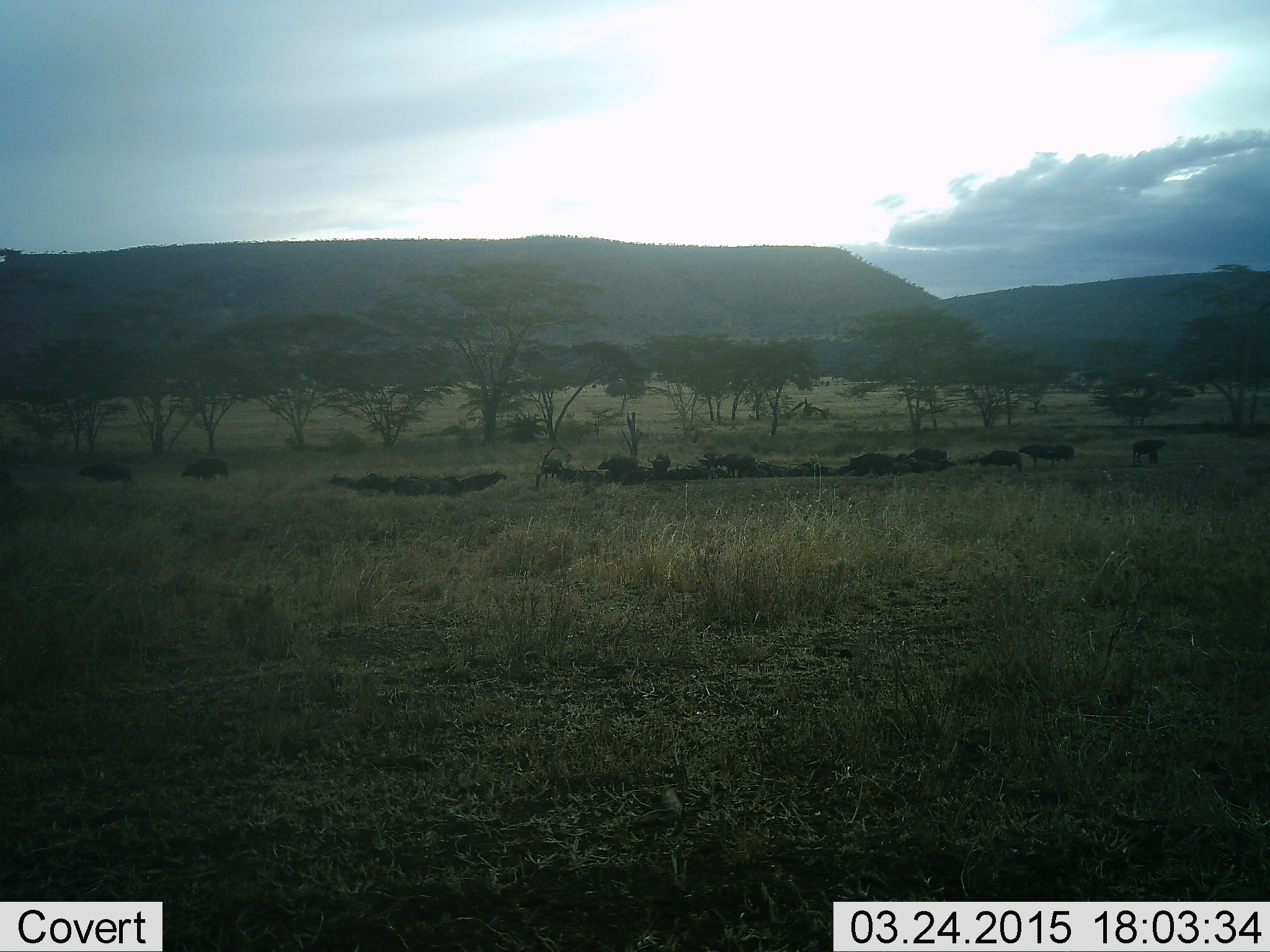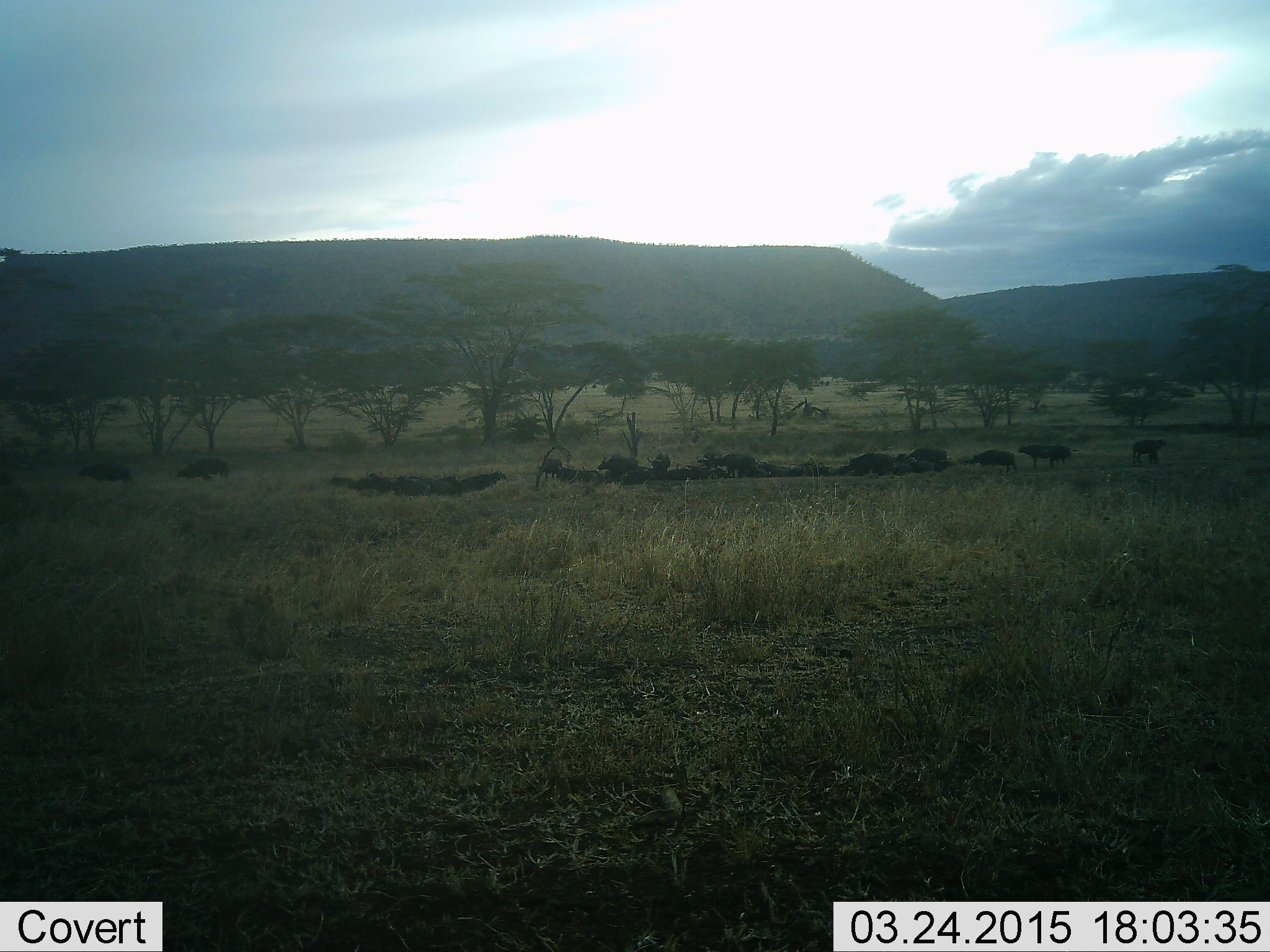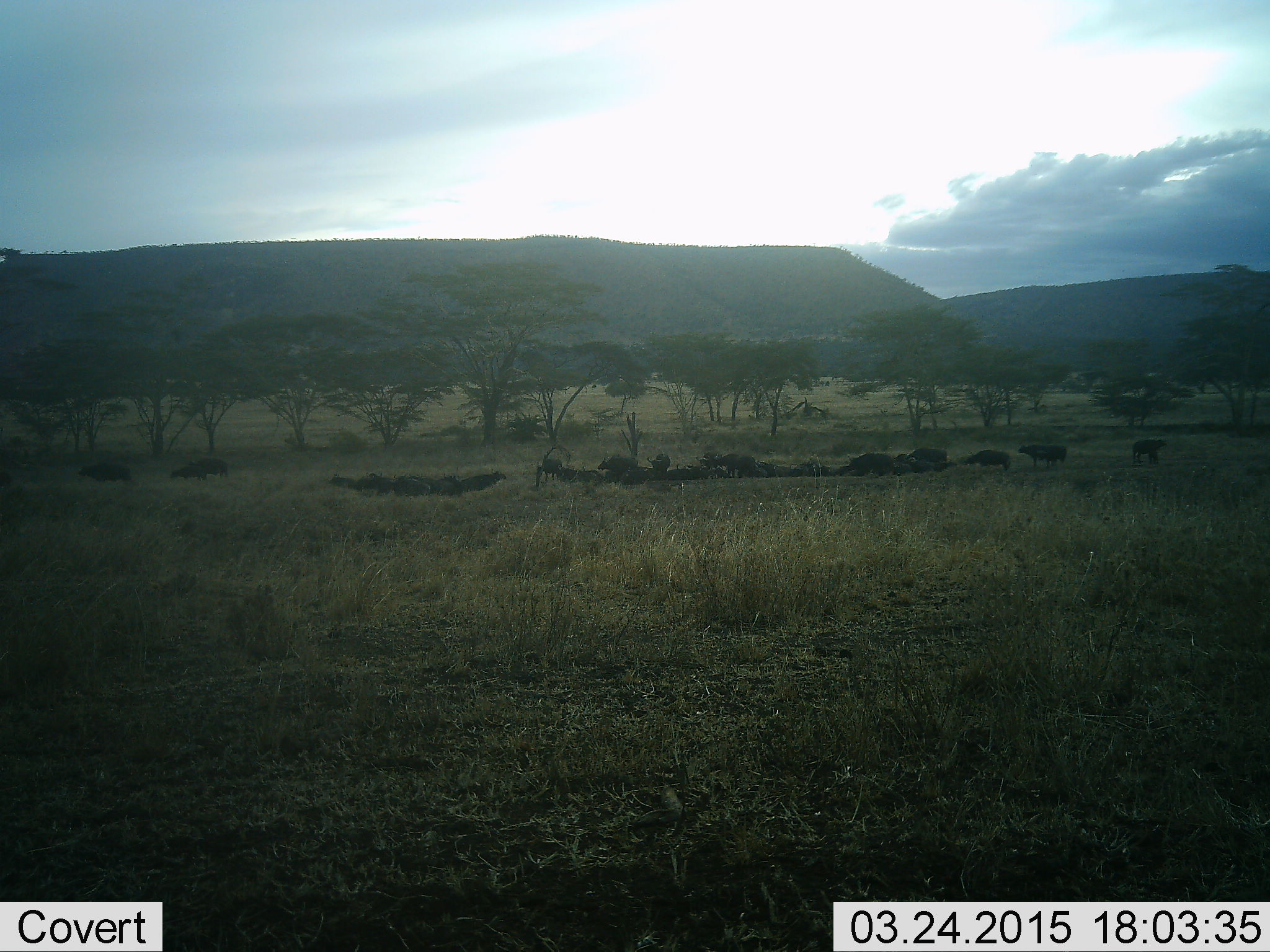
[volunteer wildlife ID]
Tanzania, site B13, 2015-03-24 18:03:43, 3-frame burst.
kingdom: Animalia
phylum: Chordata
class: Mammalia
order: Artiodactyla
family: Bovidae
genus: Syncerus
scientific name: Syncerus caffer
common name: cape buffalo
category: buffalo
Buffalo (cape buffalo) (Syncerus caffer), count 11-50. Behavior (volunteer vote fractions): standing 50%, resting 90%, moving 40%, interacting 0%. Young present (vote fraction): 40%. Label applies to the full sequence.